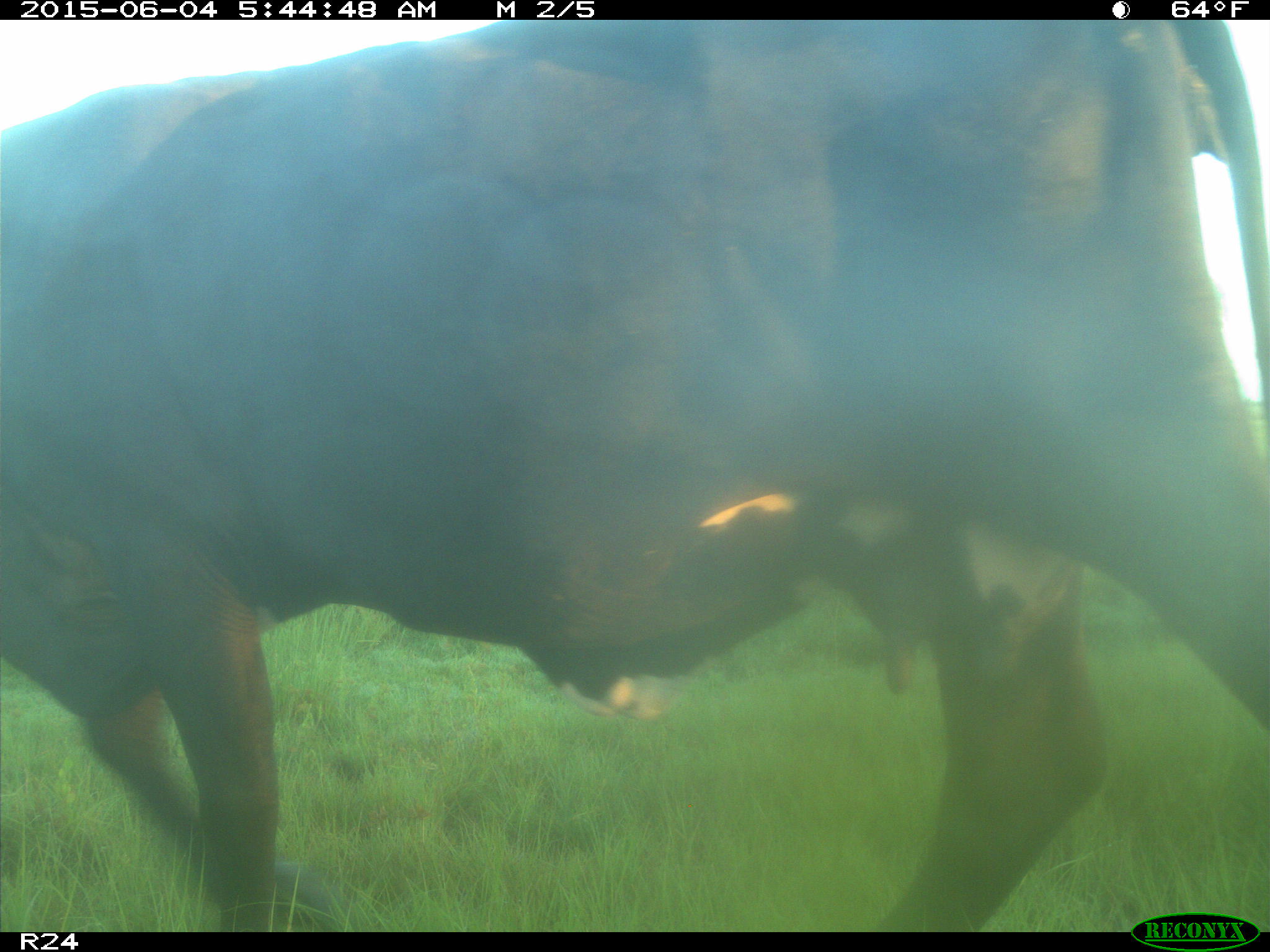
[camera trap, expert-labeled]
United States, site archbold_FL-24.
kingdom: Animalia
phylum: Chordata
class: Mammalia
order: Artiodactyla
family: Bovidae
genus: Bos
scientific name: Bos taurus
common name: domestic cow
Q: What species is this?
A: Bos taurus (domestic cow).